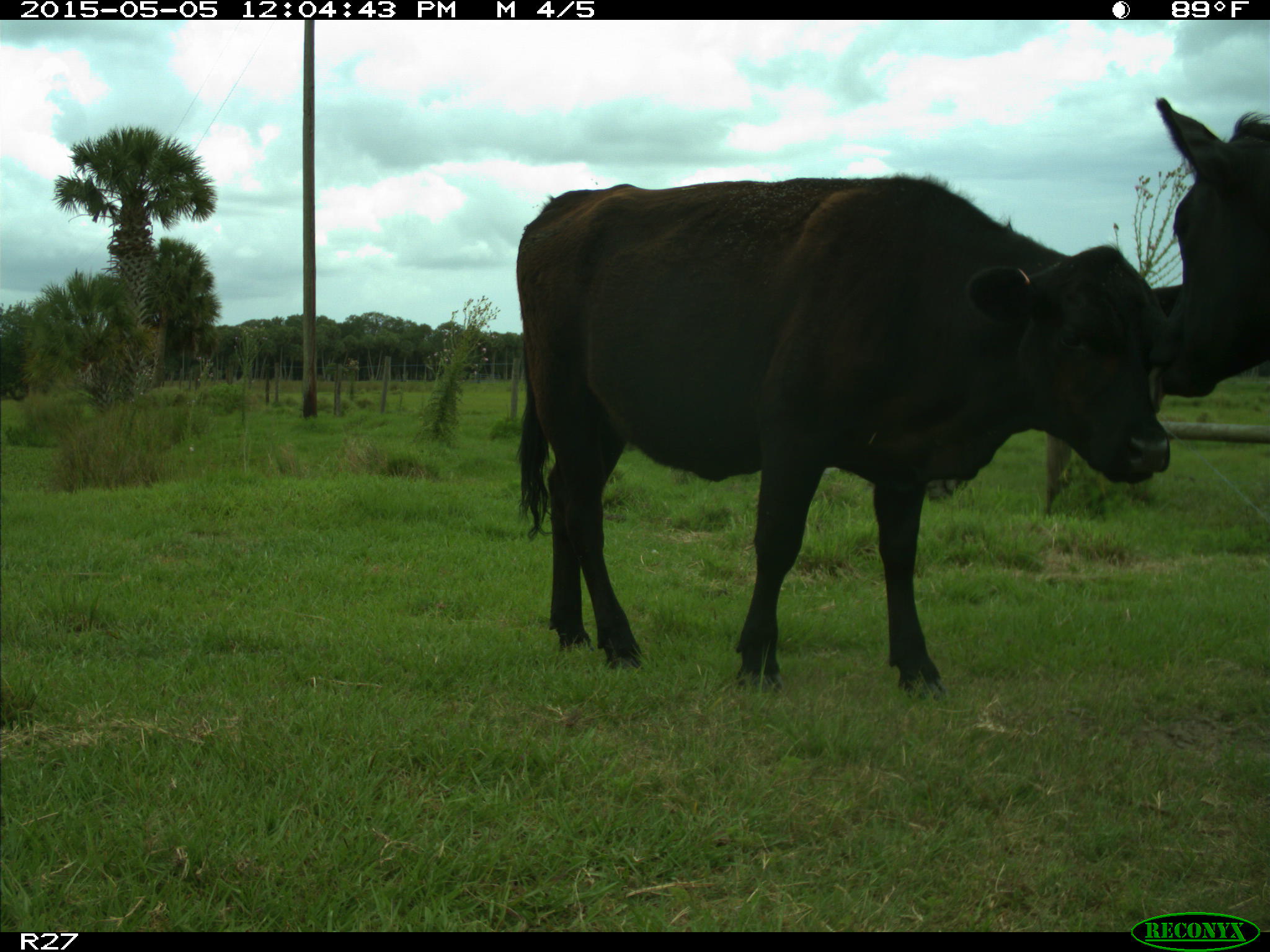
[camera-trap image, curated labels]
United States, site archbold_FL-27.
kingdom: Animalia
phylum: Chordata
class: Mammalia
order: Artiodactyla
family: Bovidae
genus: Bos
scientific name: Bos taurus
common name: domestic cow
Bos taurus (domestic cow).